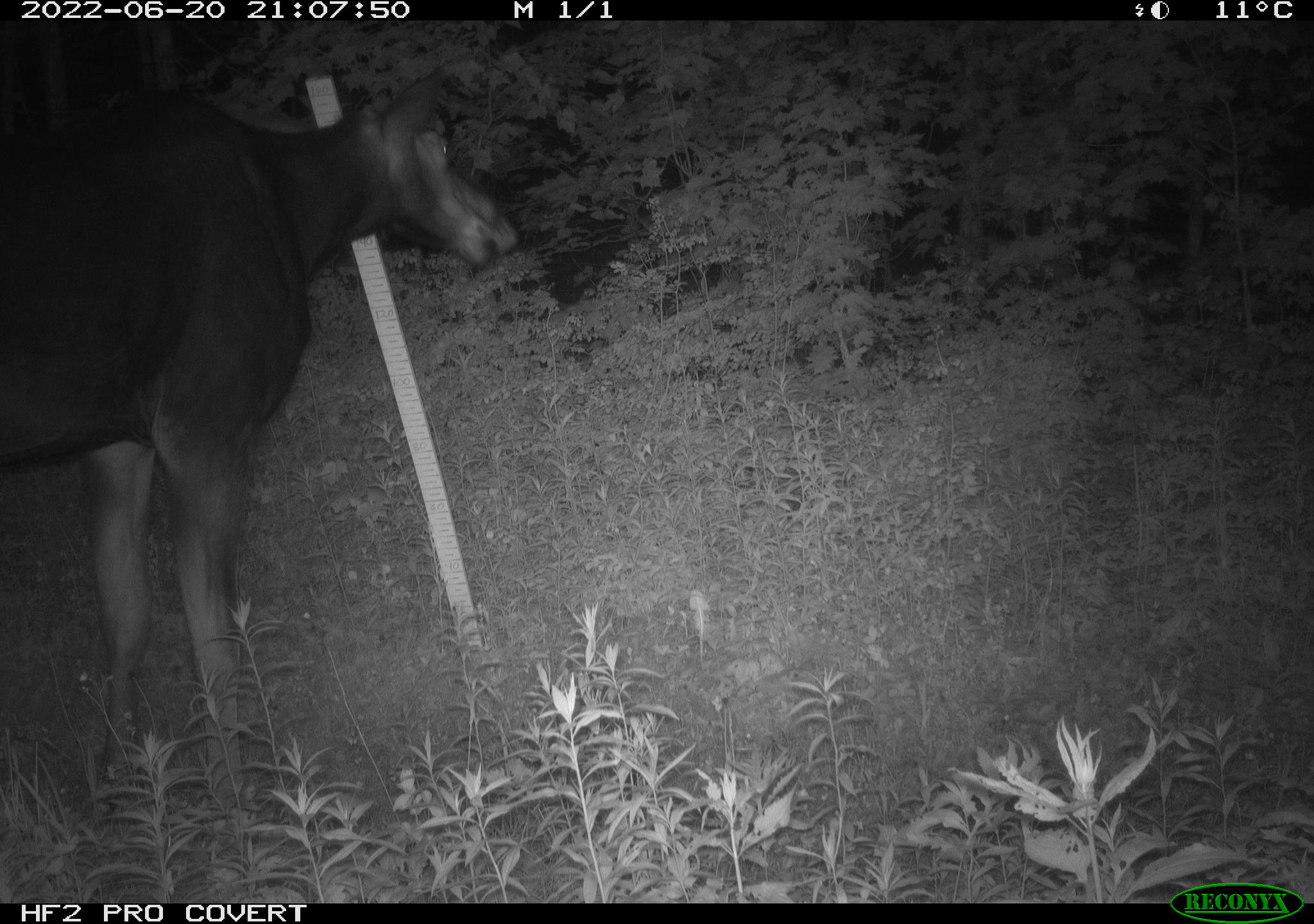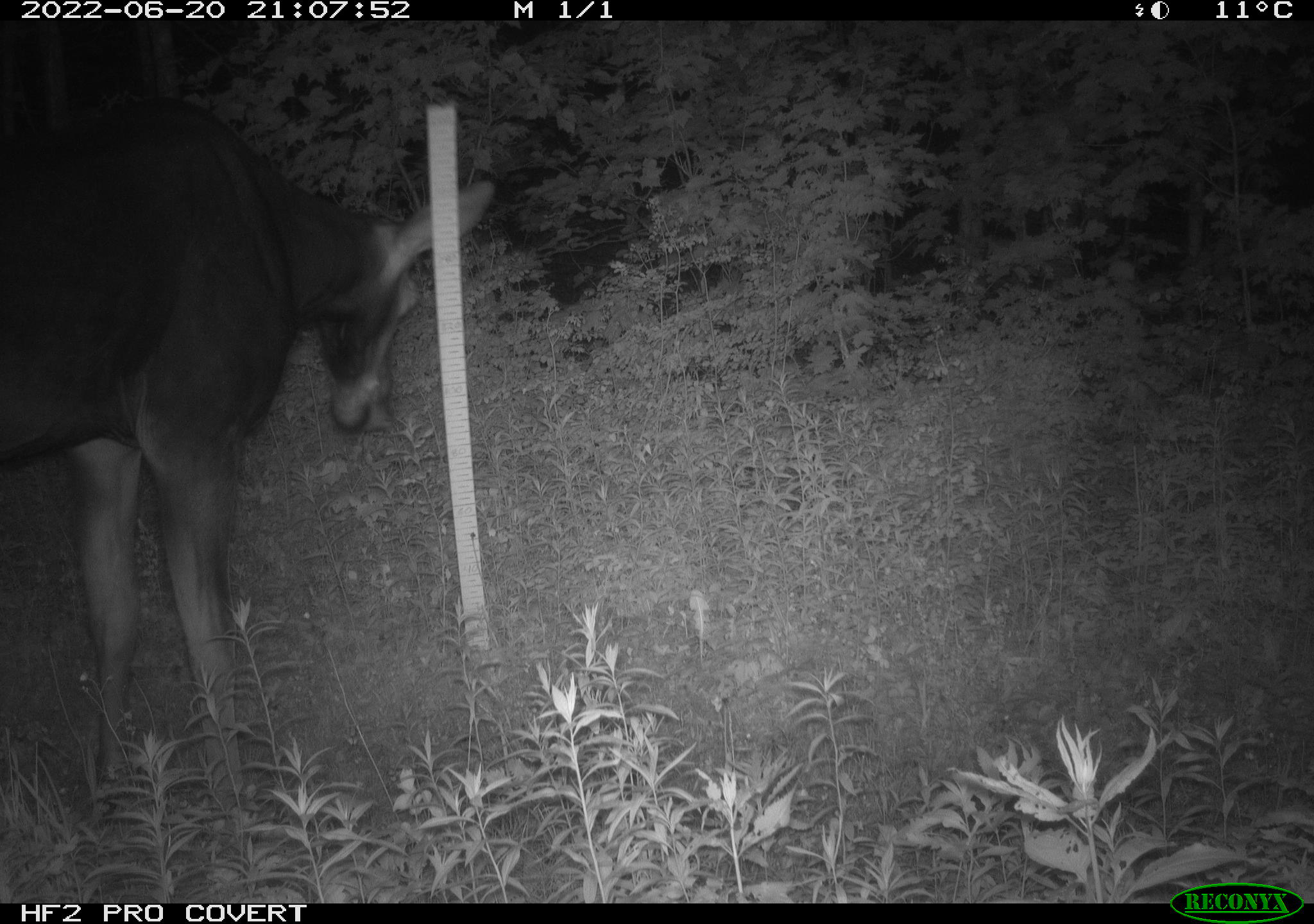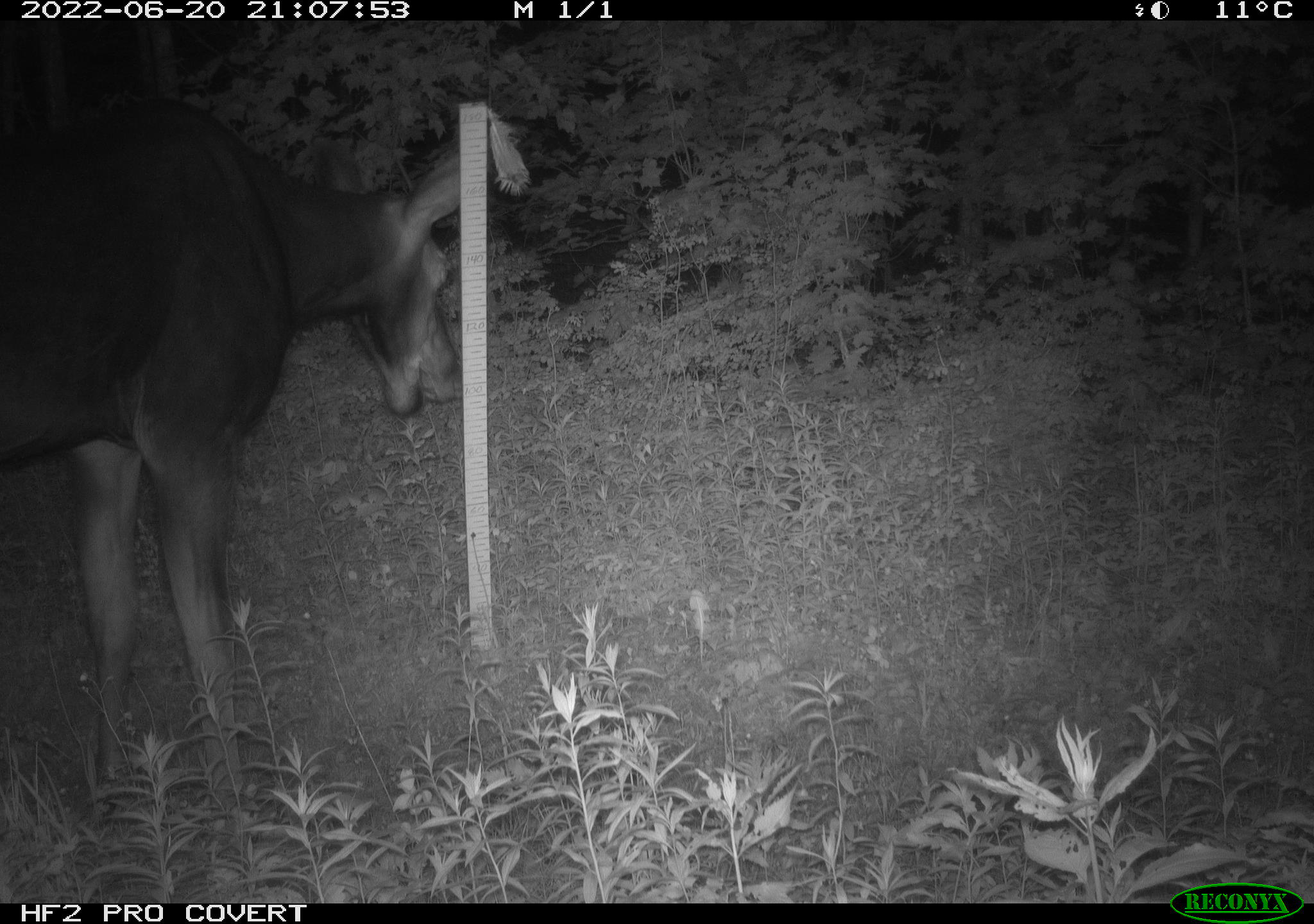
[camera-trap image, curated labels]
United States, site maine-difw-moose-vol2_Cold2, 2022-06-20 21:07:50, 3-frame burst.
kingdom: Animalia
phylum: Chordata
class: Mammalia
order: Artiodactyla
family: Cervidae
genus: Alces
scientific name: Alces alces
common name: moose